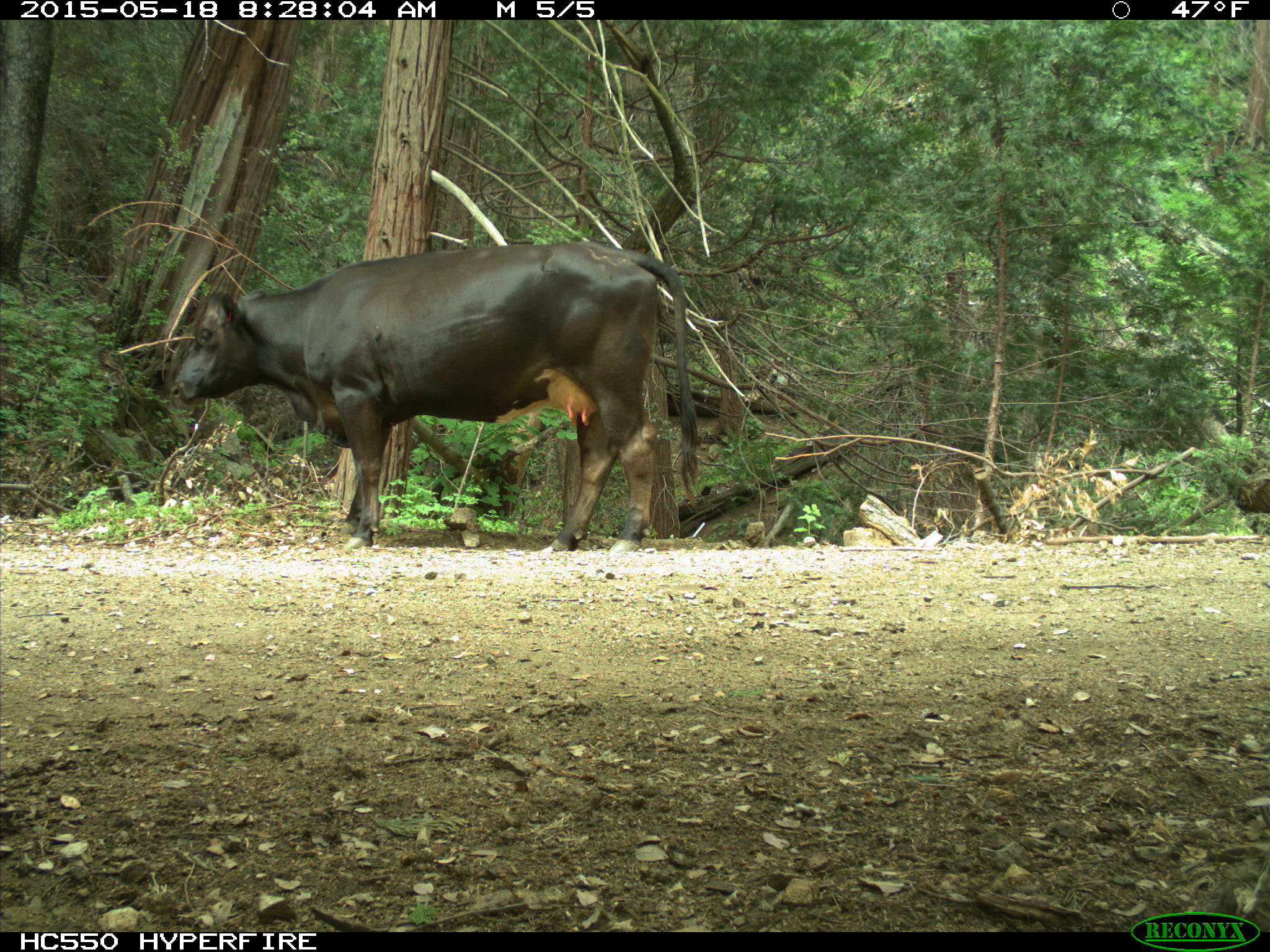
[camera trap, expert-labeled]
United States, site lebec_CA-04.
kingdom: Animalia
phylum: Chordata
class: Mammalia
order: Artiodactyla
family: Bovidae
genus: Bos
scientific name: Bos taurus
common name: domestic cow